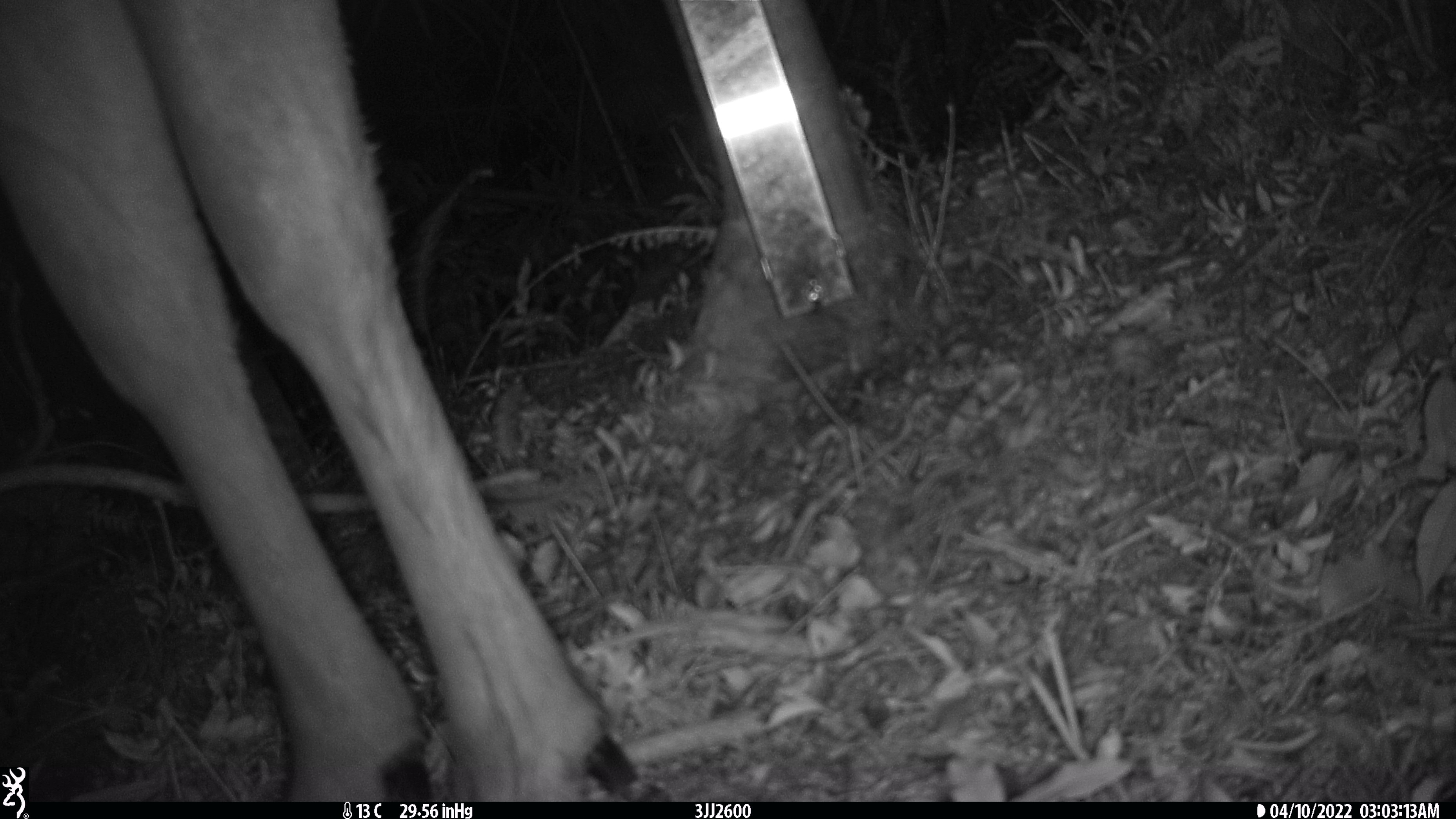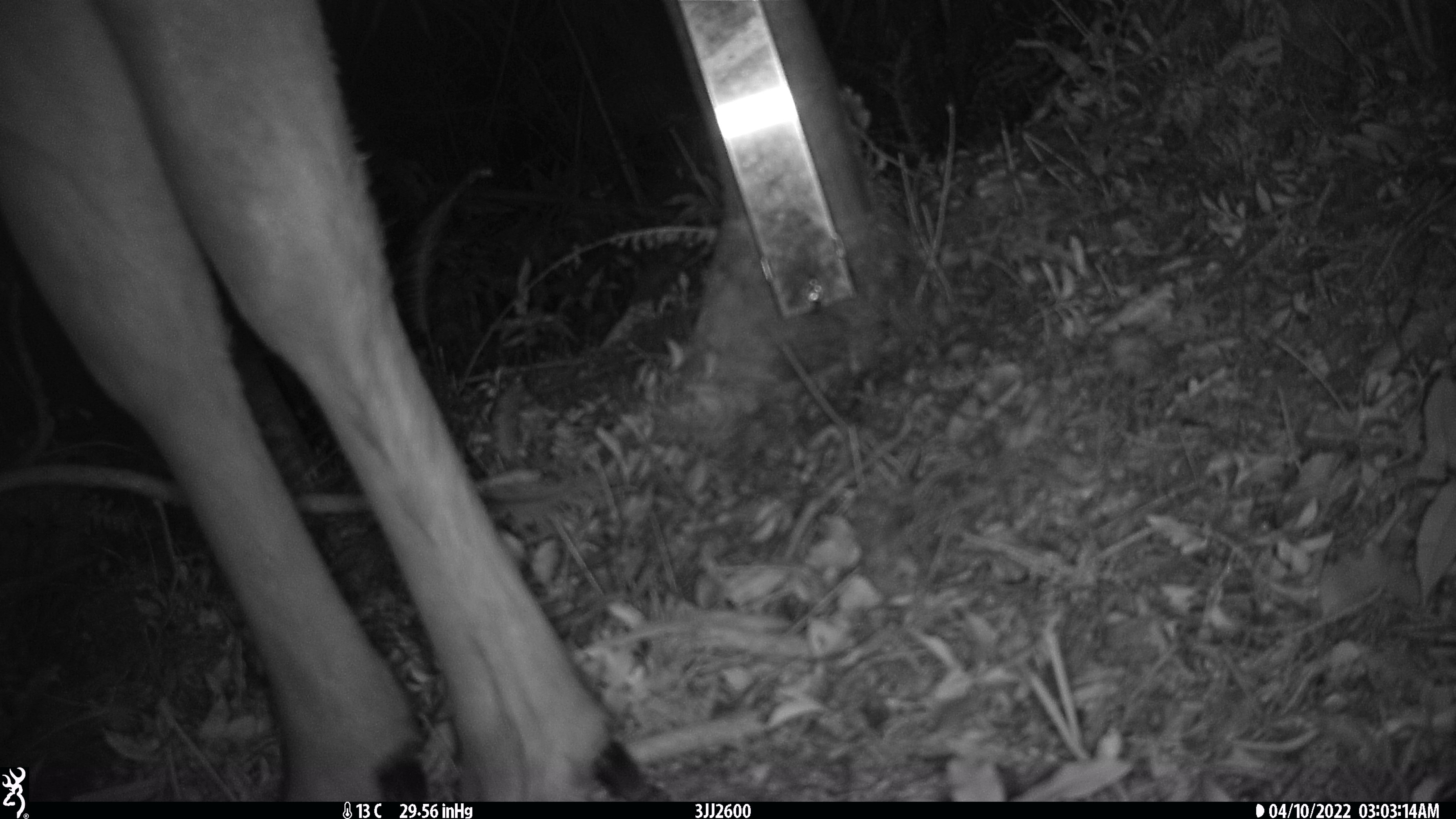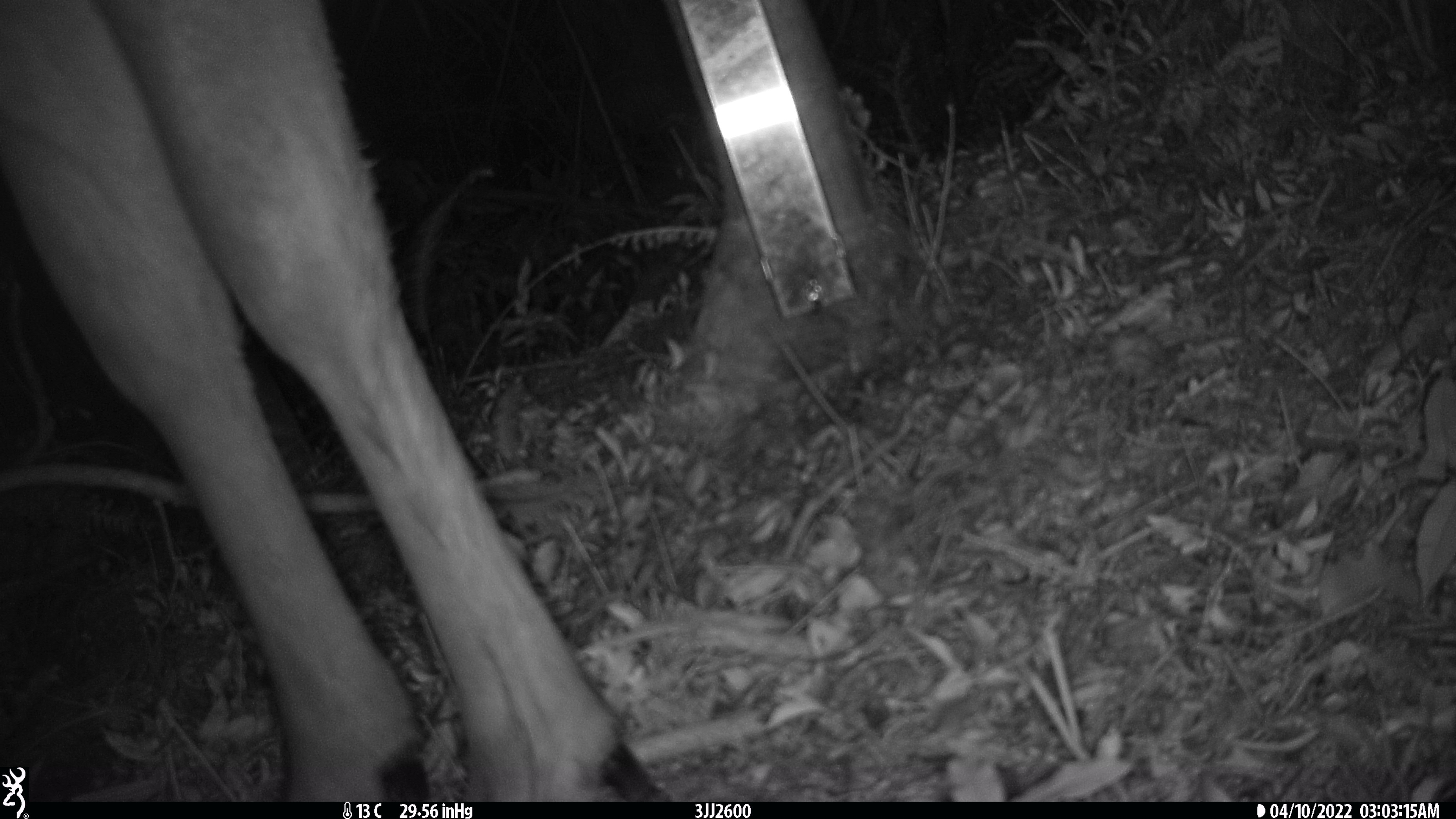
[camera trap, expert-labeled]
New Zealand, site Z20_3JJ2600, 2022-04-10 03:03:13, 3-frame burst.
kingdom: Animalia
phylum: Chordata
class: Mammalia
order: Artiodactyla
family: Cervidae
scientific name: Cervidae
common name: deer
Deer (Cervidae).